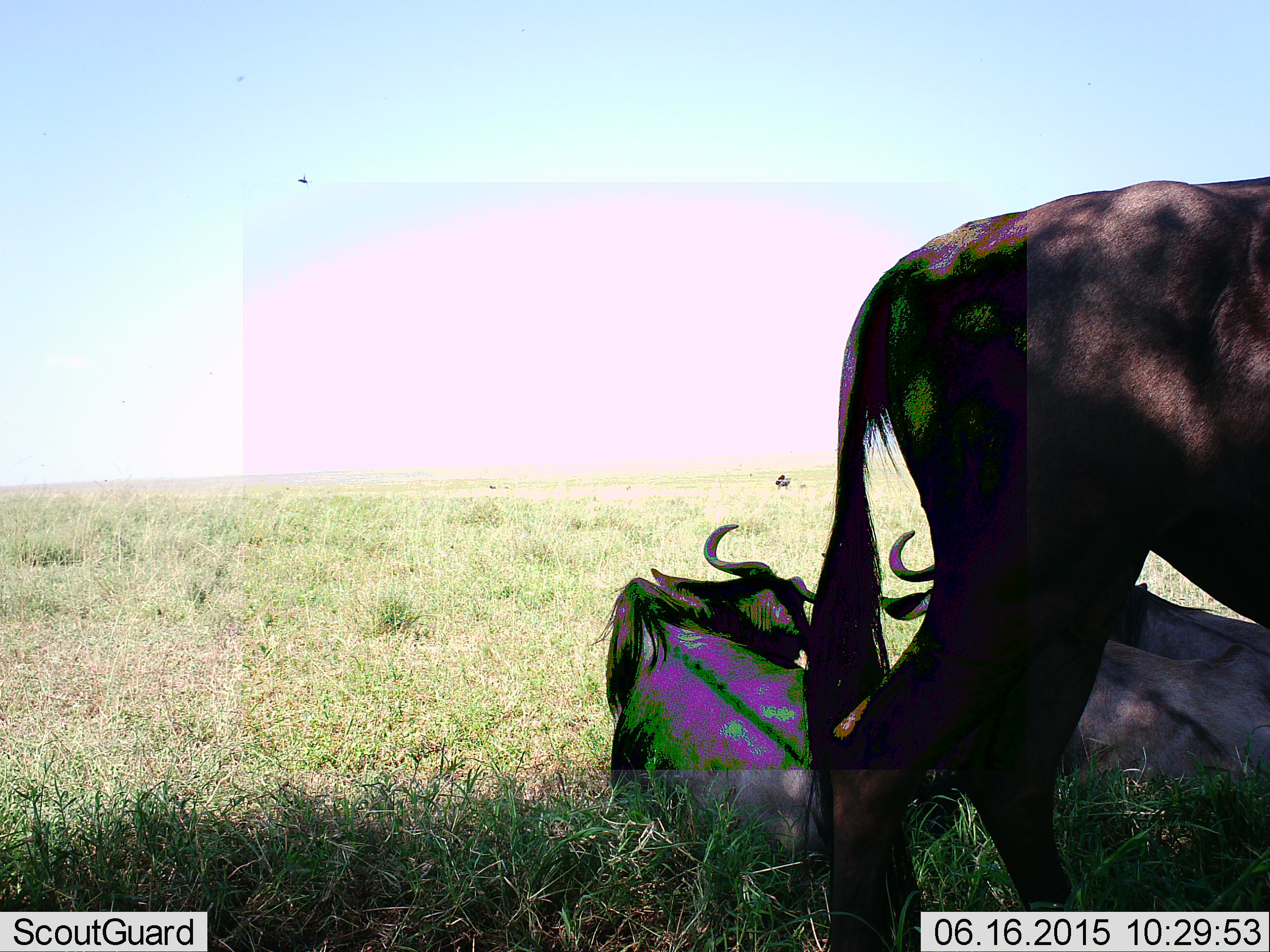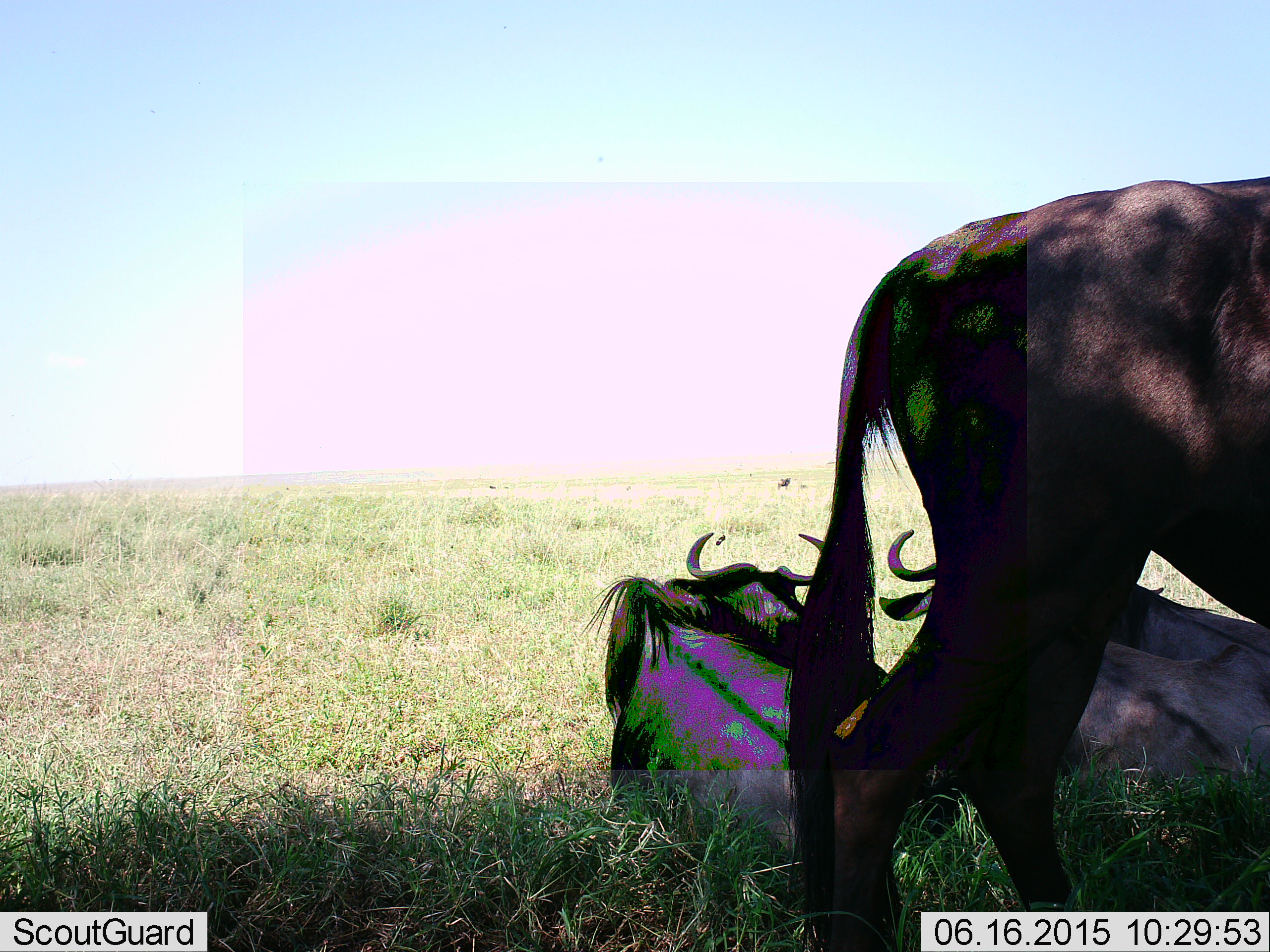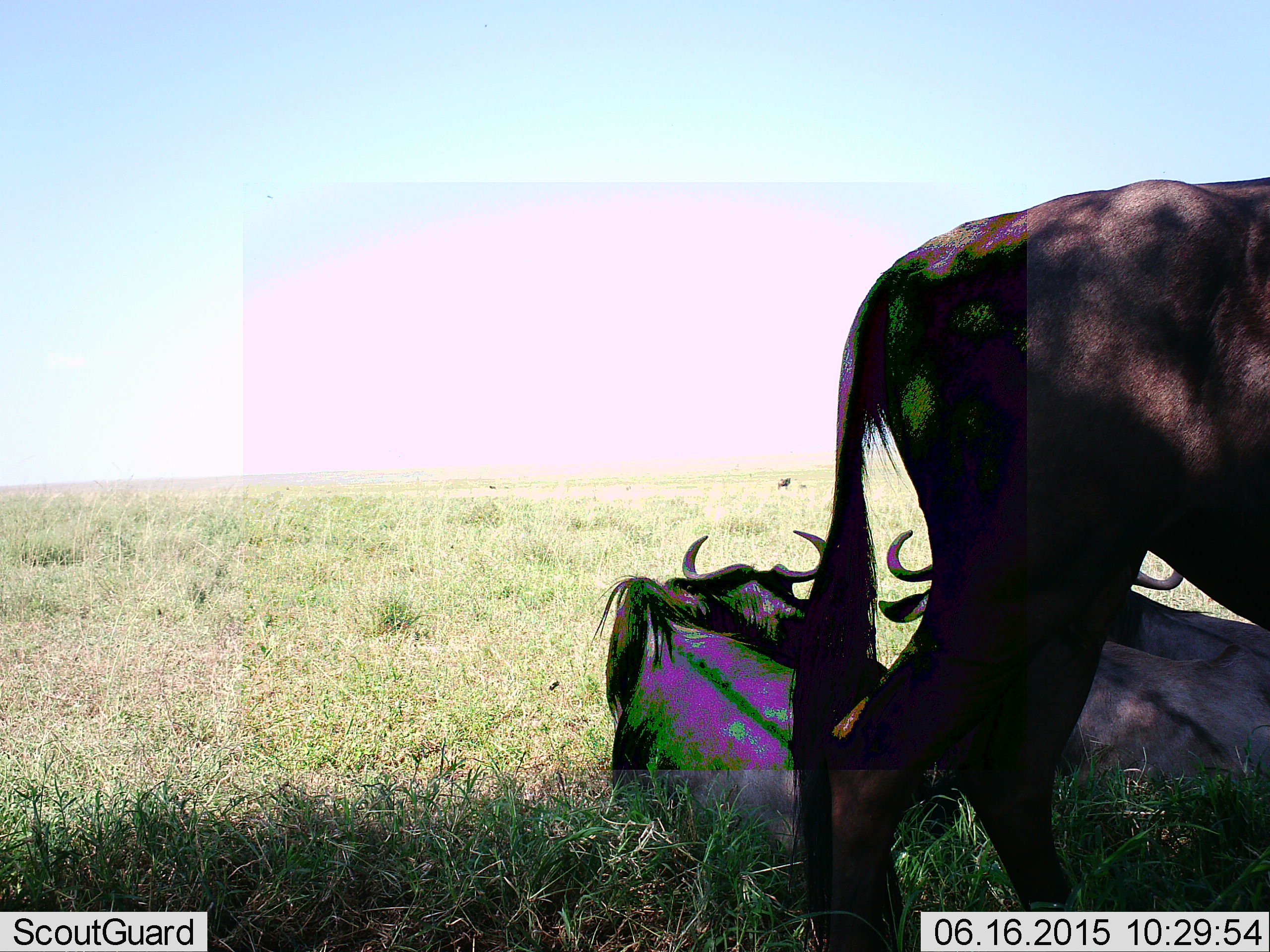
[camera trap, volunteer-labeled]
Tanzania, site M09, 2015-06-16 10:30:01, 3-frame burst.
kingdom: Animalia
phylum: Chordata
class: Mammalia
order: Artiodactyla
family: Bovidae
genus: Connochaetes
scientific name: Connochaetes taurinus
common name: blue wildebeest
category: wildebeest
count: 3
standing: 91%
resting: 100%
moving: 9%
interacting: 0%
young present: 0%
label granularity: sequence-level